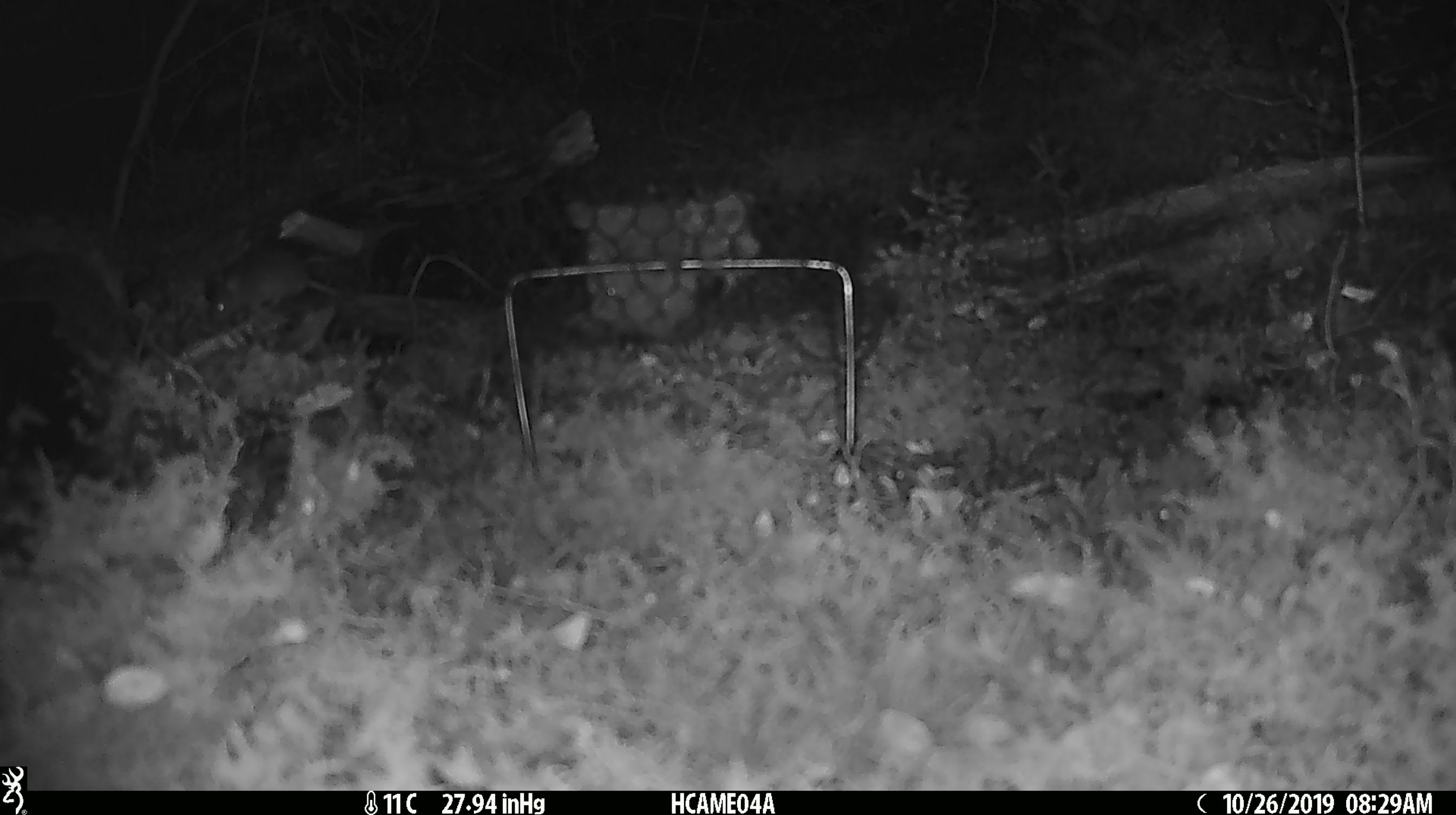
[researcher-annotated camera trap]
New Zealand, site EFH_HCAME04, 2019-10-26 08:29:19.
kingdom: Animalia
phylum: Chordata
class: Mammalia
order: Rodentia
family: Muridae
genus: Mus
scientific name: Mus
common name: mouse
Mouse (Mus).